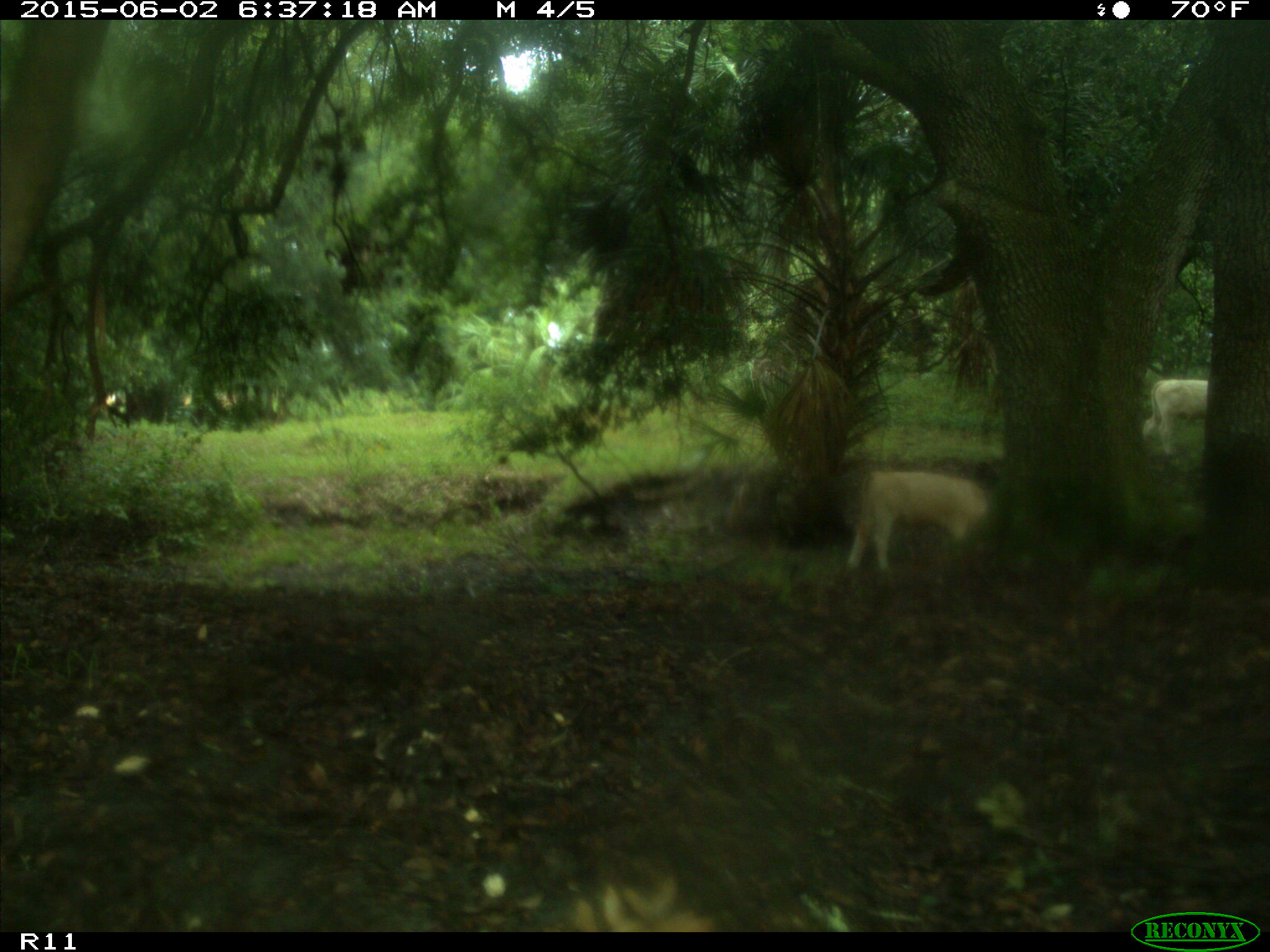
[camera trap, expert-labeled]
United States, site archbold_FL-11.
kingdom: Animalia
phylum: Chordata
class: Mammalia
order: Artiodactyla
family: Bovidae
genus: Bos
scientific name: Bos taurus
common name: domestic cow